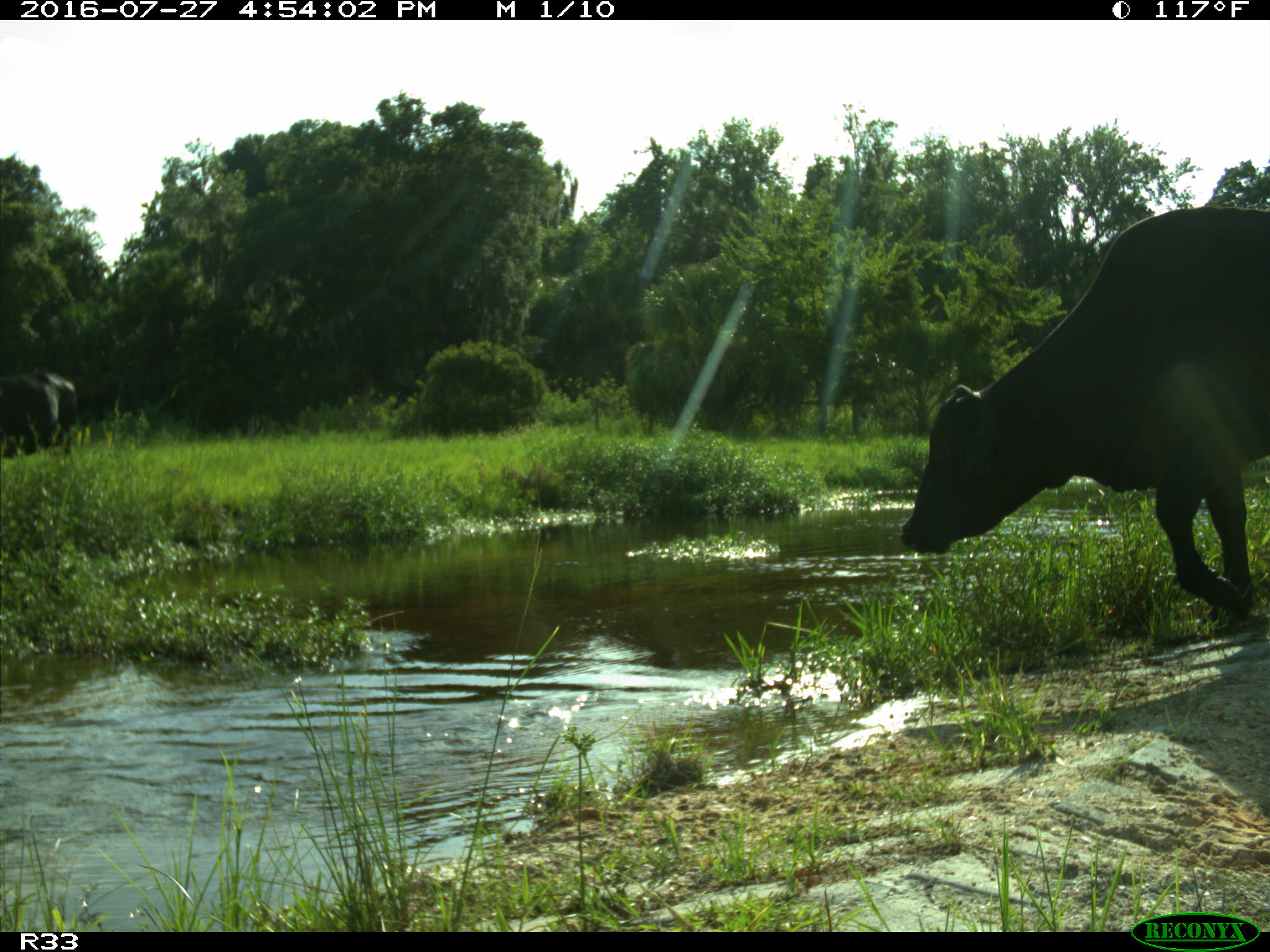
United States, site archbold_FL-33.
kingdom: Animalia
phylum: Chordata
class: Mammalia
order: Artiodactyla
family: Bovidae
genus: Bos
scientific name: Bos taurus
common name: domestic cow